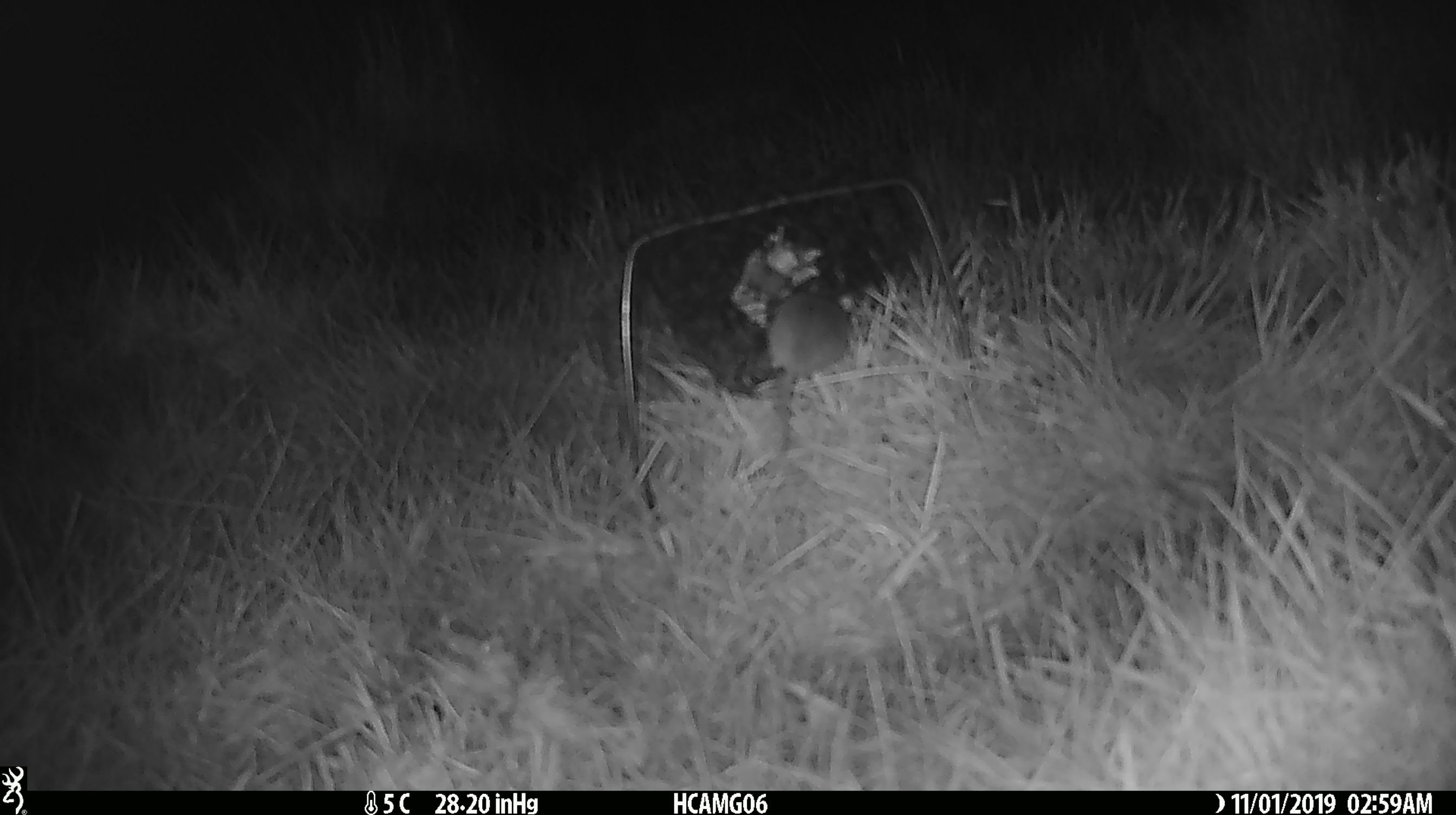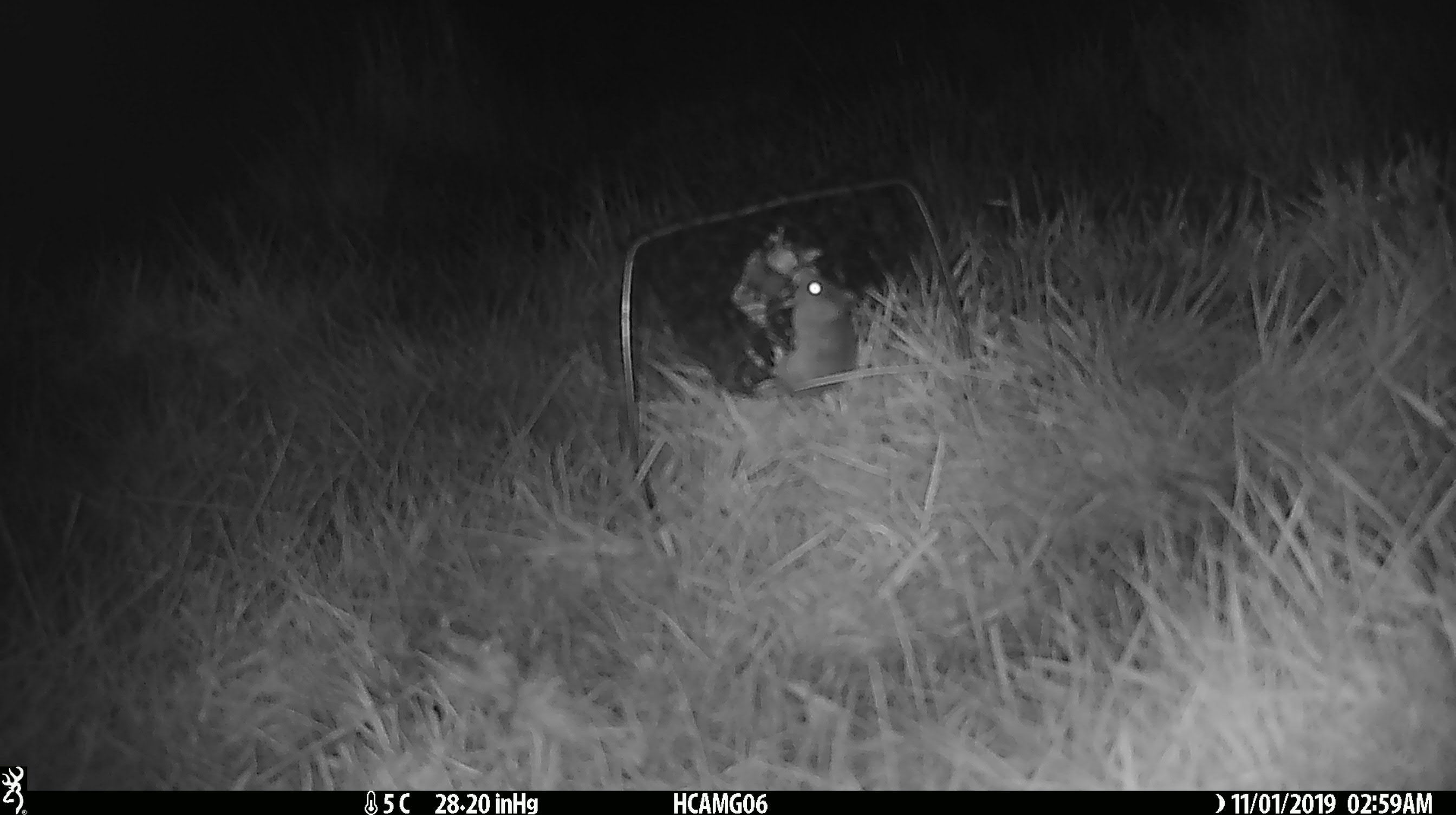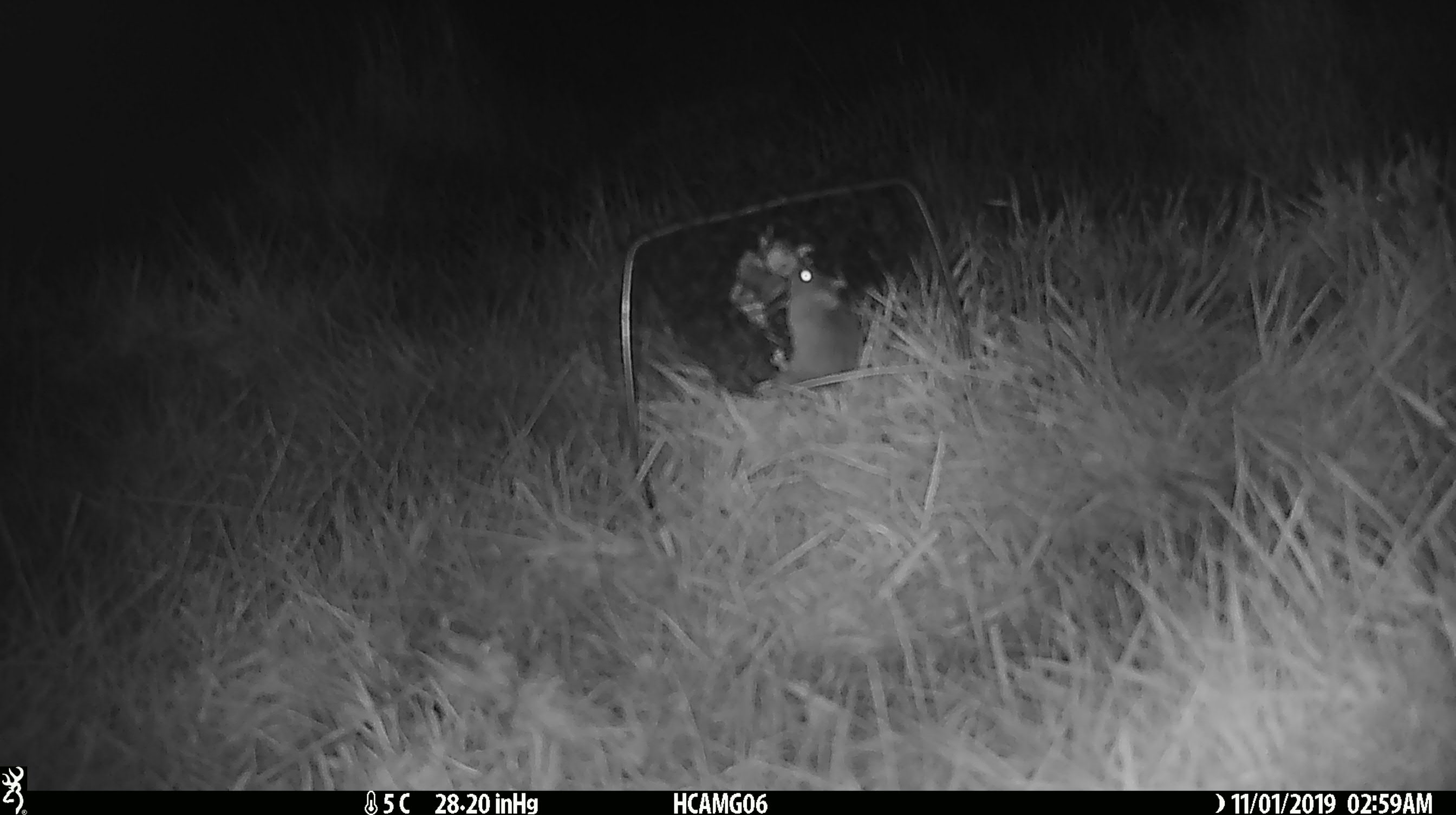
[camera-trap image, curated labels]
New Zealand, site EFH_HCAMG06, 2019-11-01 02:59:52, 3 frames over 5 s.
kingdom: Animalia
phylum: Chordata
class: Mammalia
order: Rodentia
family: Muridae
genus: Mus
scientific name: Mus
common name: mouse